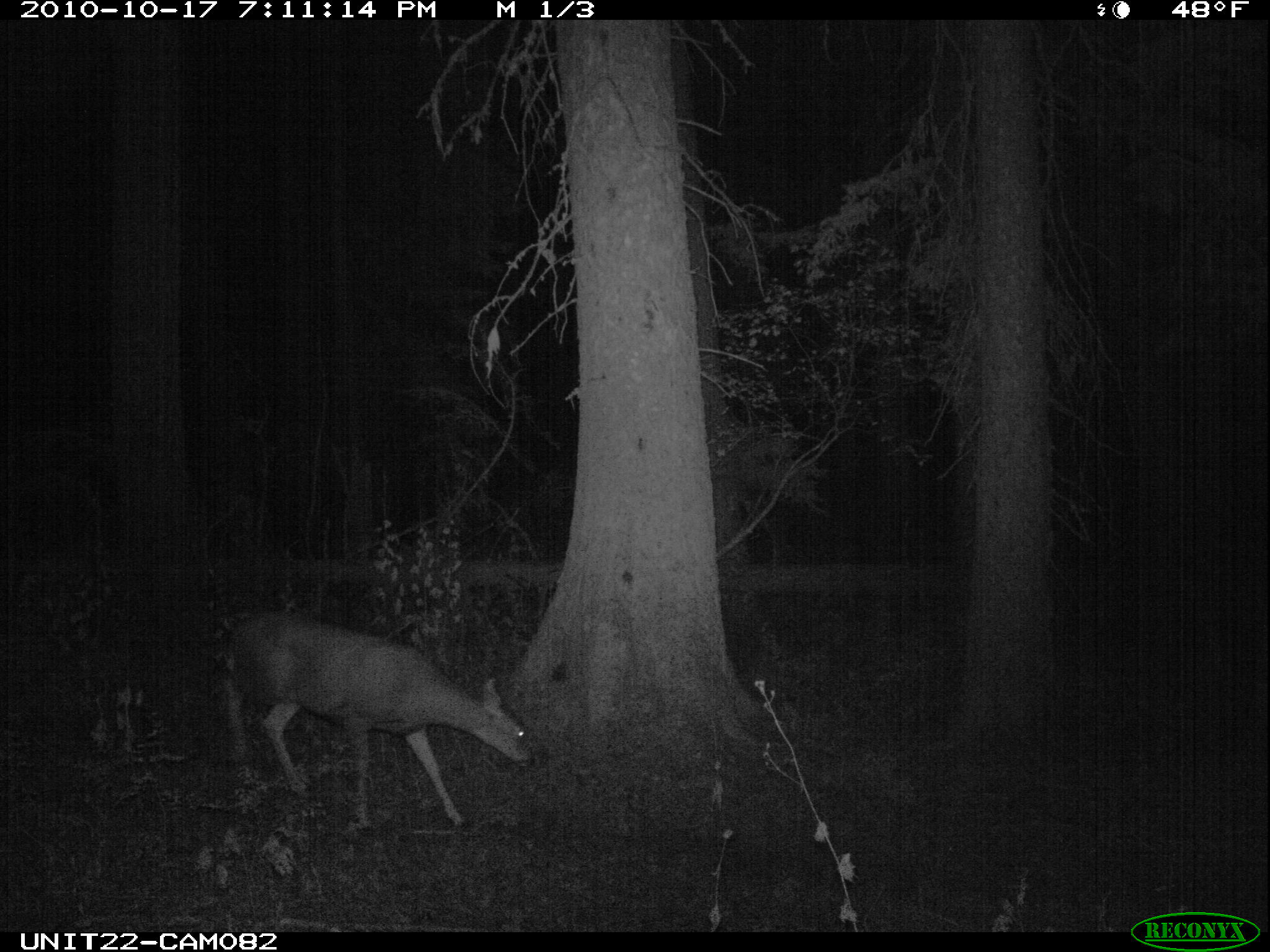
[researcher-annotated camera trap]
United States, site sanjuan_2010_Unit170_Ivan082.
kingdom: Animalia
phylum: Chordata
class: Mammalia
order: Artiodactyla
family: Cervidae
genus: Odocoileus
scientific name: Odocoileus hemionus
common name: mule deer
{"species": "Odocoileus hemionus (mule deer)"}